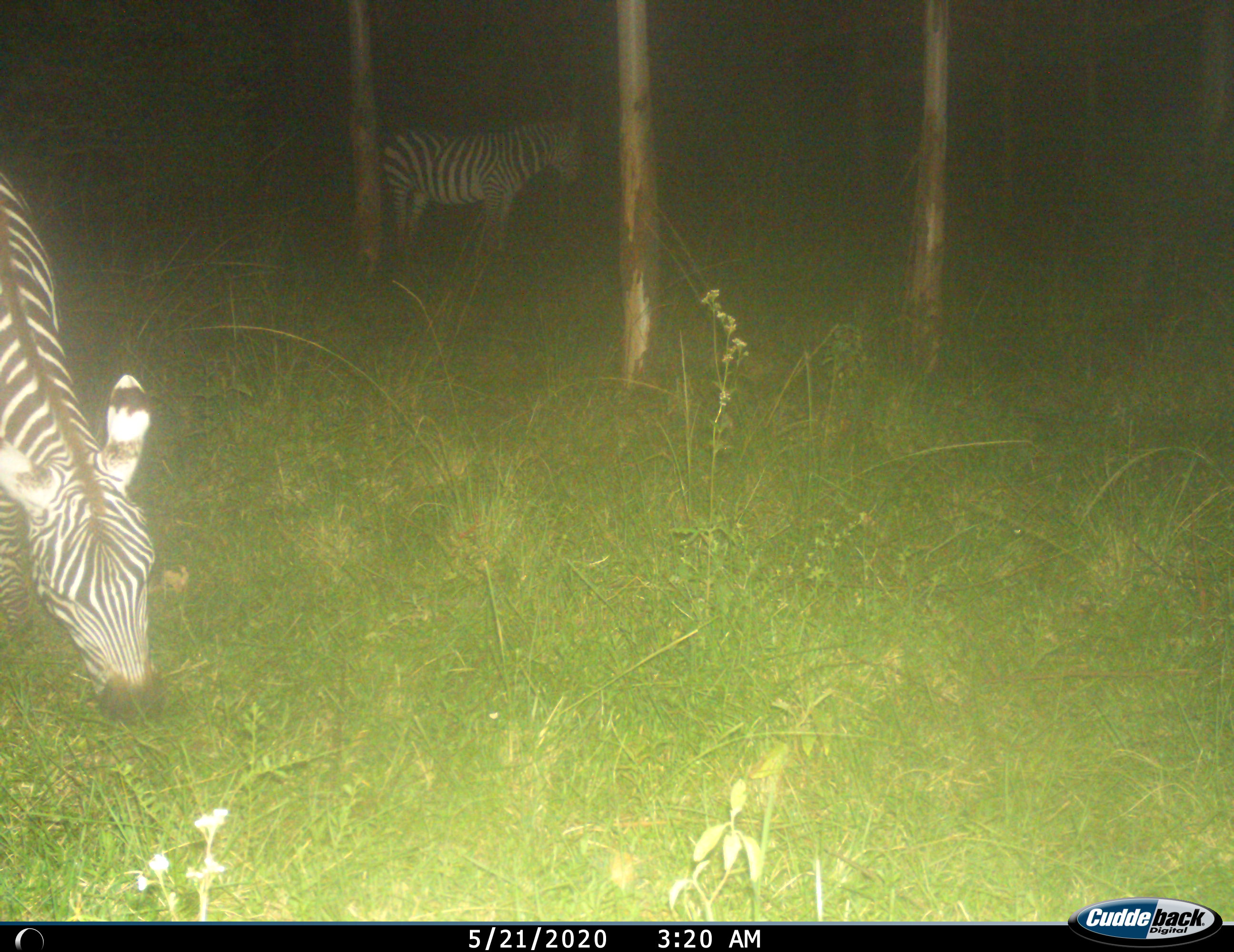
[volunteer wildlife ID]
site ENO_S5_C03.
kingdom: Animalia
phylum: Chordata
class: Mammalia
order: Perissodactyla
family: Equidae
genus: Equus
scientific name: Equus quagga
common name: plains zebra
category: zebraplains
Zebraplains (plains zebra) (Equus quagga), count 2. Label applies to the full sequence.